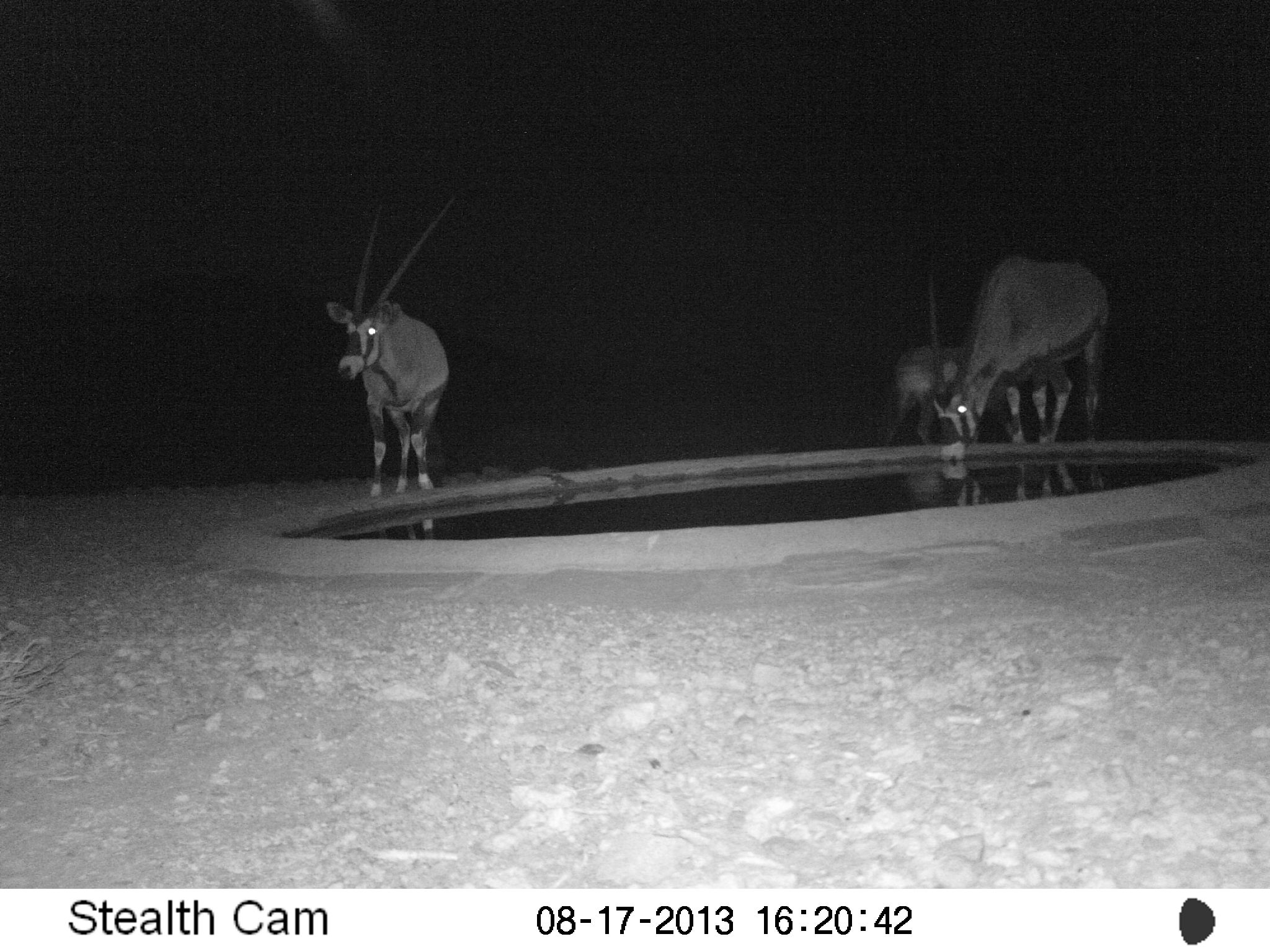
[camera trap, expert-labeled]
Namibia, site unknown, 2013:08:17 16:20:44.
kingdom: Animalia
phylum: Chordata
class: Mammalia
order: Artiodactyla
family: Bovidae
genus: Oryx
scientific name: Oryx gazella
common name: gemsbok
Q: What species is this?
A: Oryx gazella (gemsbok).